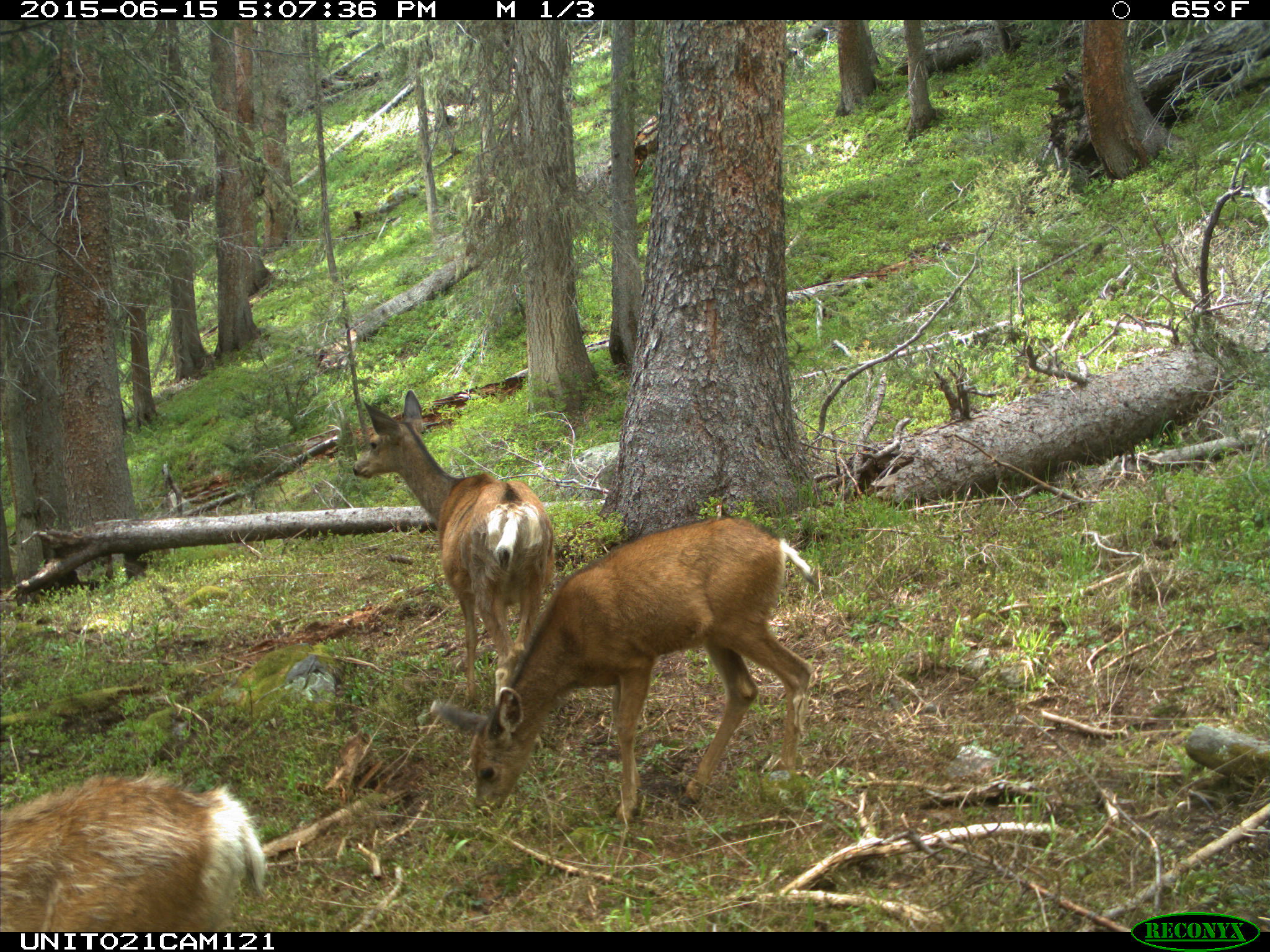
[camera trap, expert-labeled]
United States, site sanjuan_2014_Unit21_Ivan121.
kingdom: Animalia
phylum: Chordata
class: Mammalia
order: Artiodactyla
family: Cervidae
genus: Odocoileus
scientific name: Odocoileus hemionus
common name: mule deer